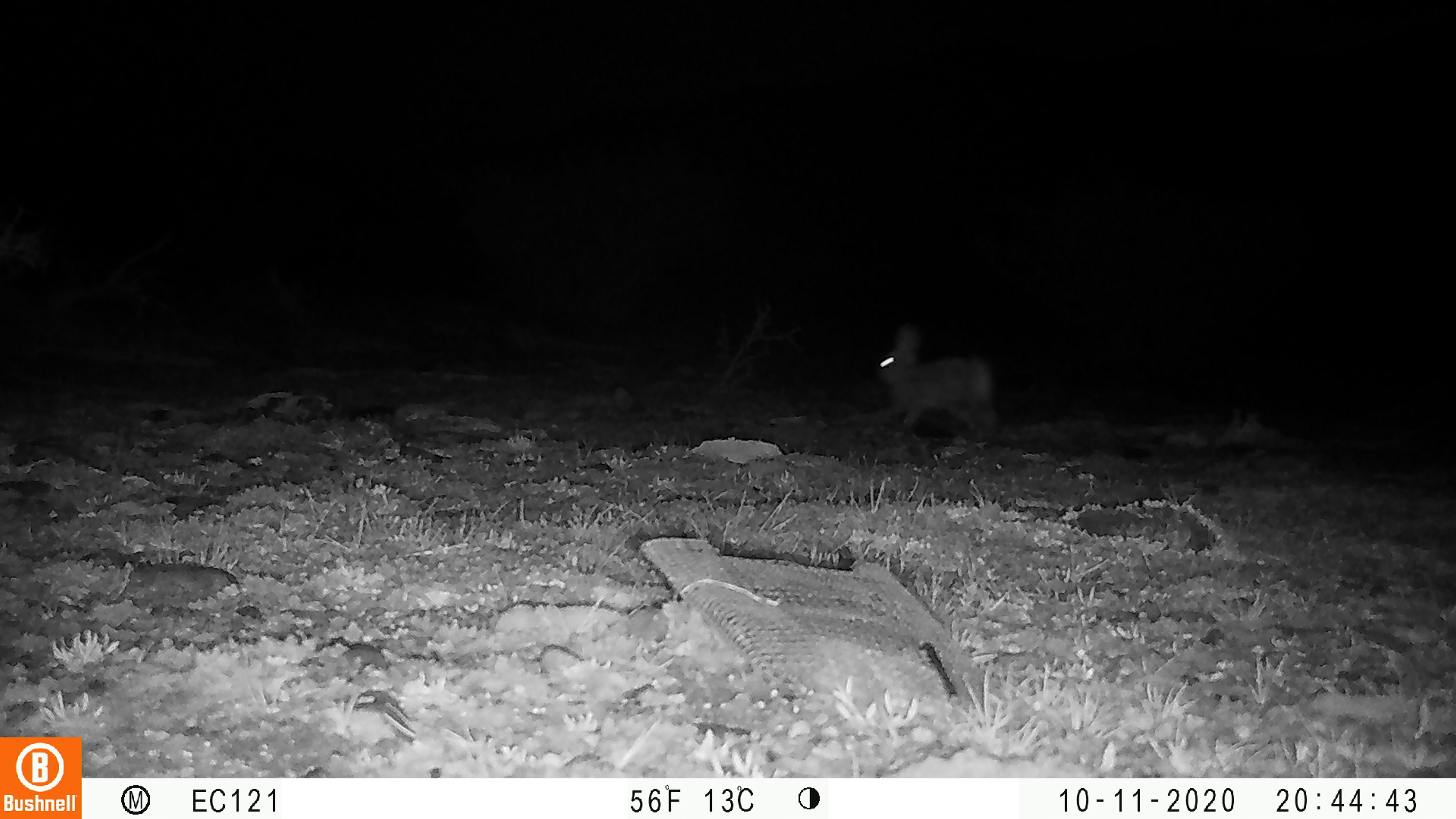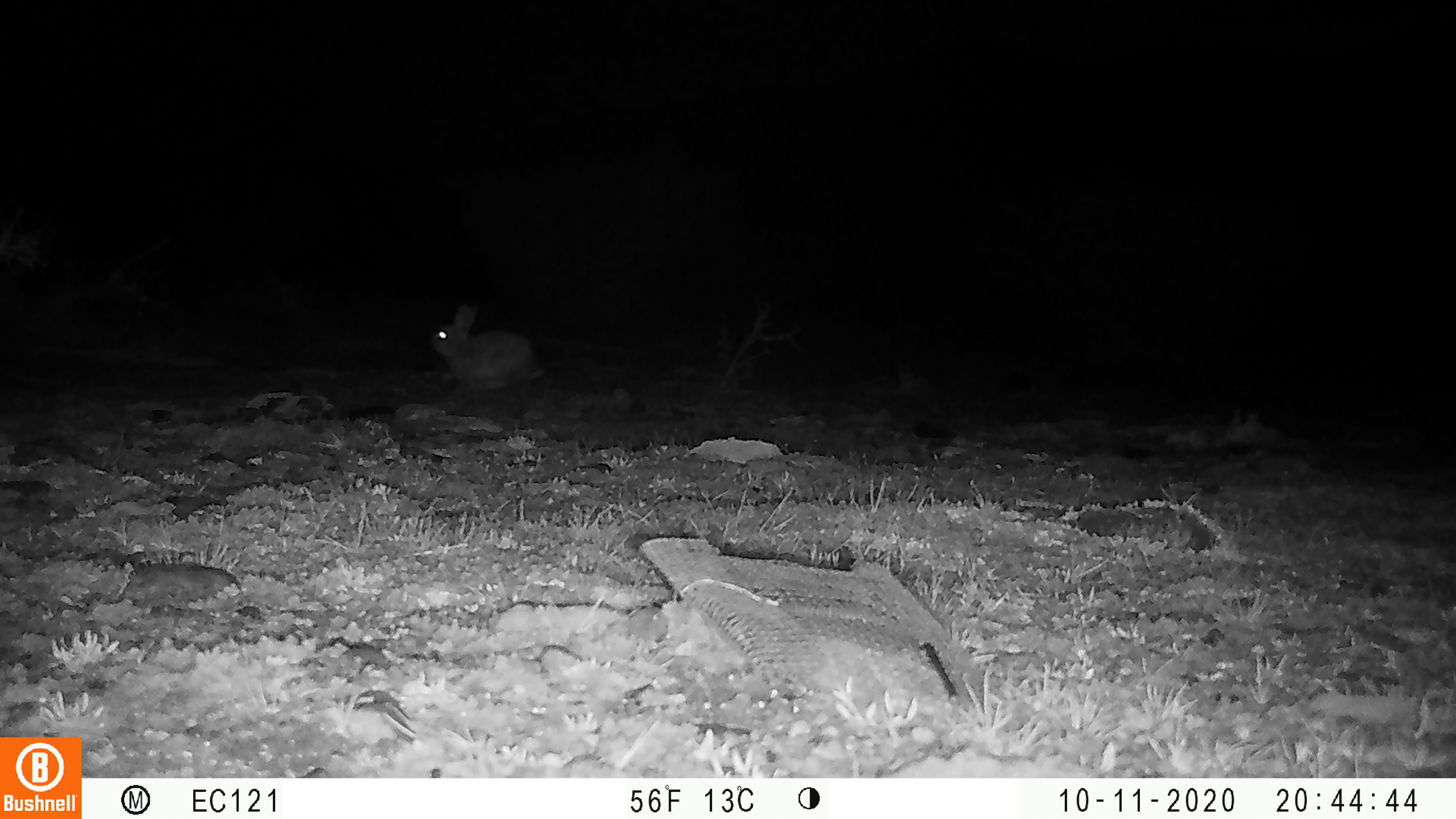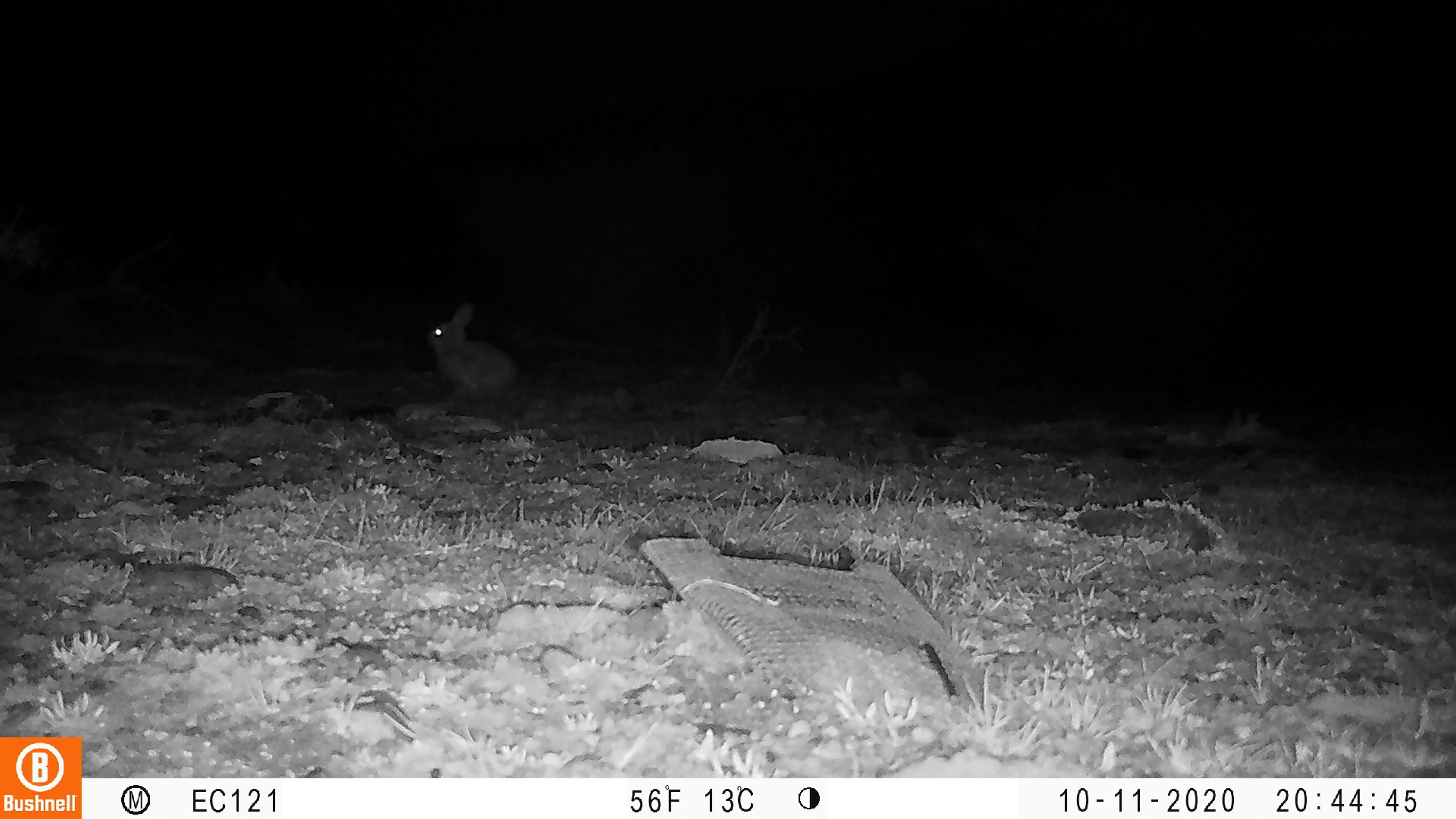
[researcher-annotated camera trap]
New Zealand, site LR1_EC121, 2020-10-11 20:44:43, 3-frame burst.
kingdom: Animalia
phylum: Chordata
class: Mammalia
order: Lagomorpha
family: Leporidae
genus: Oryctolagus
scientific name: Oryctolagus cuniculus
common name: european rabbit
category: rabbit